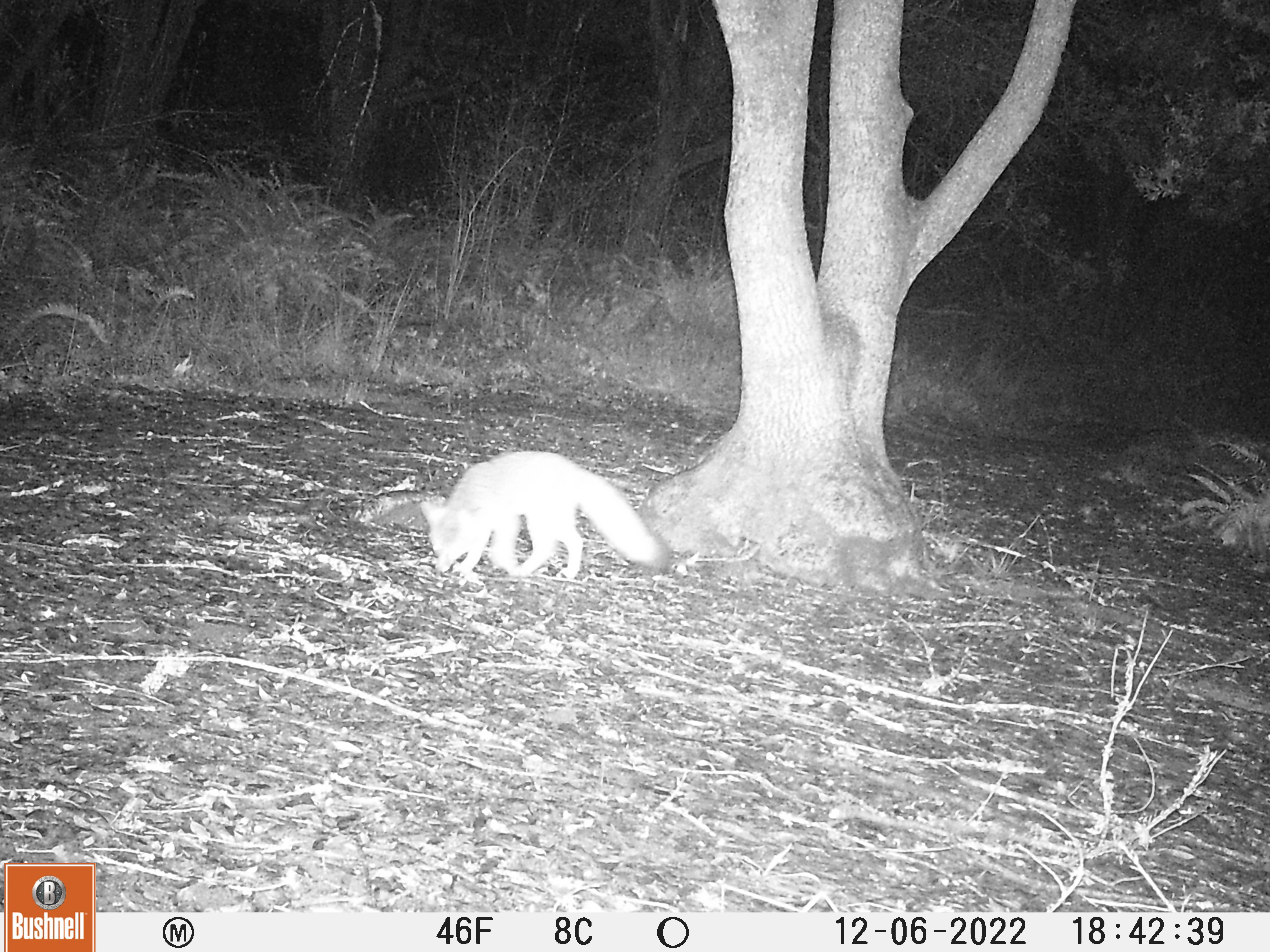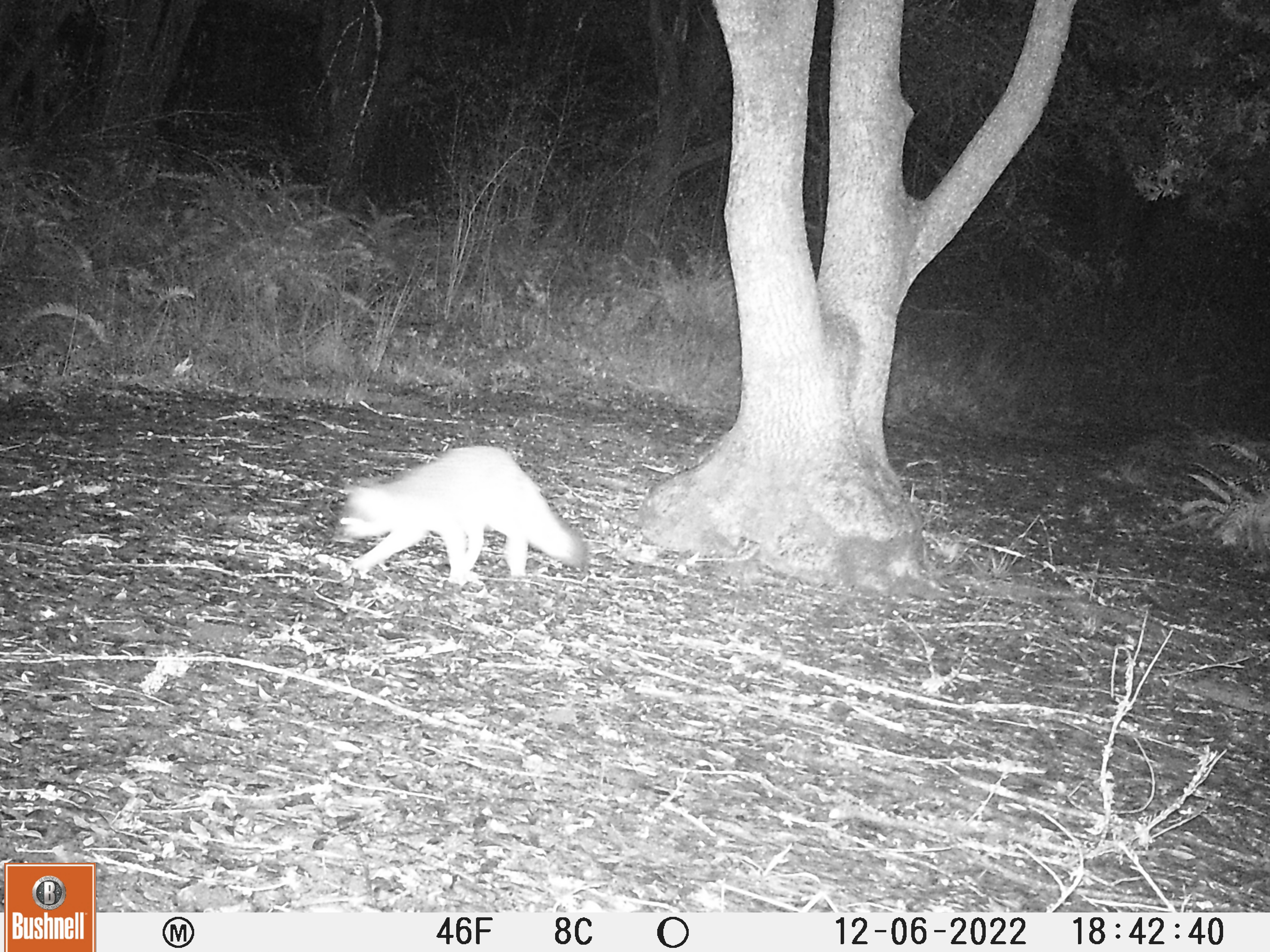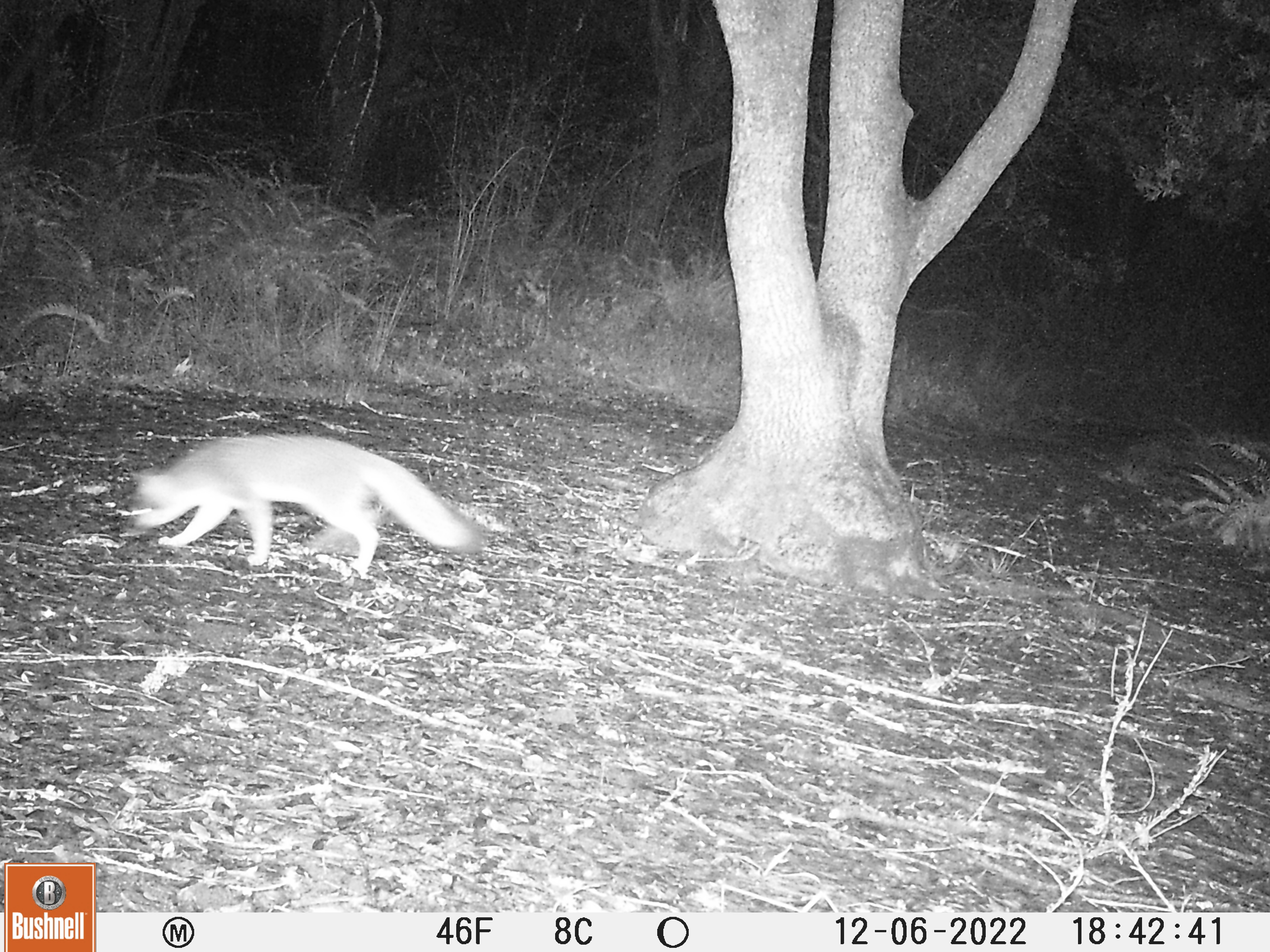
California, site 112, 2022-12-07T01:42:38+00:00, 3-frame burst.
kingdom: Animalia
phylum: Chordata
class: Mammalia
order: Carnivora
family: Canidae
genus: Urocyon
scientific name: Urocyon cinereoargenteus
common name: gray fox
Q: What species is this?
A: Gray fox (Urocyon cinereoargenteus).